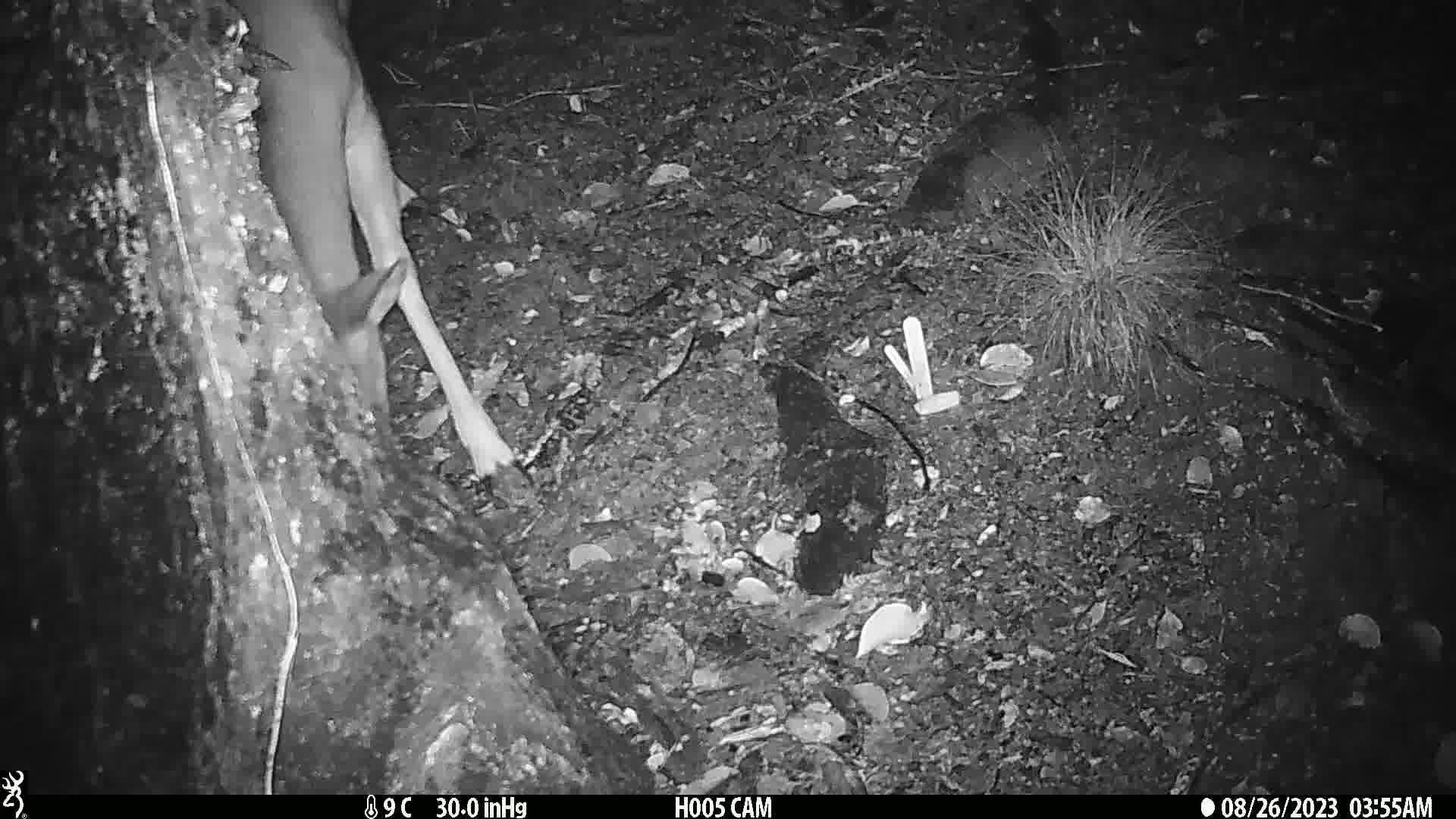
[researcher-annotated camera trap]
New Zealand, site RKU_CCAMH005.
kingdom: Animalia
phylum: Chordata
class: Mammalia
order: Artiodactyla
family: Cervidae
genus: Odocoileus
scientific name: Odocoileus virginianus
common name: white-tailed deer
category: white tailed deer